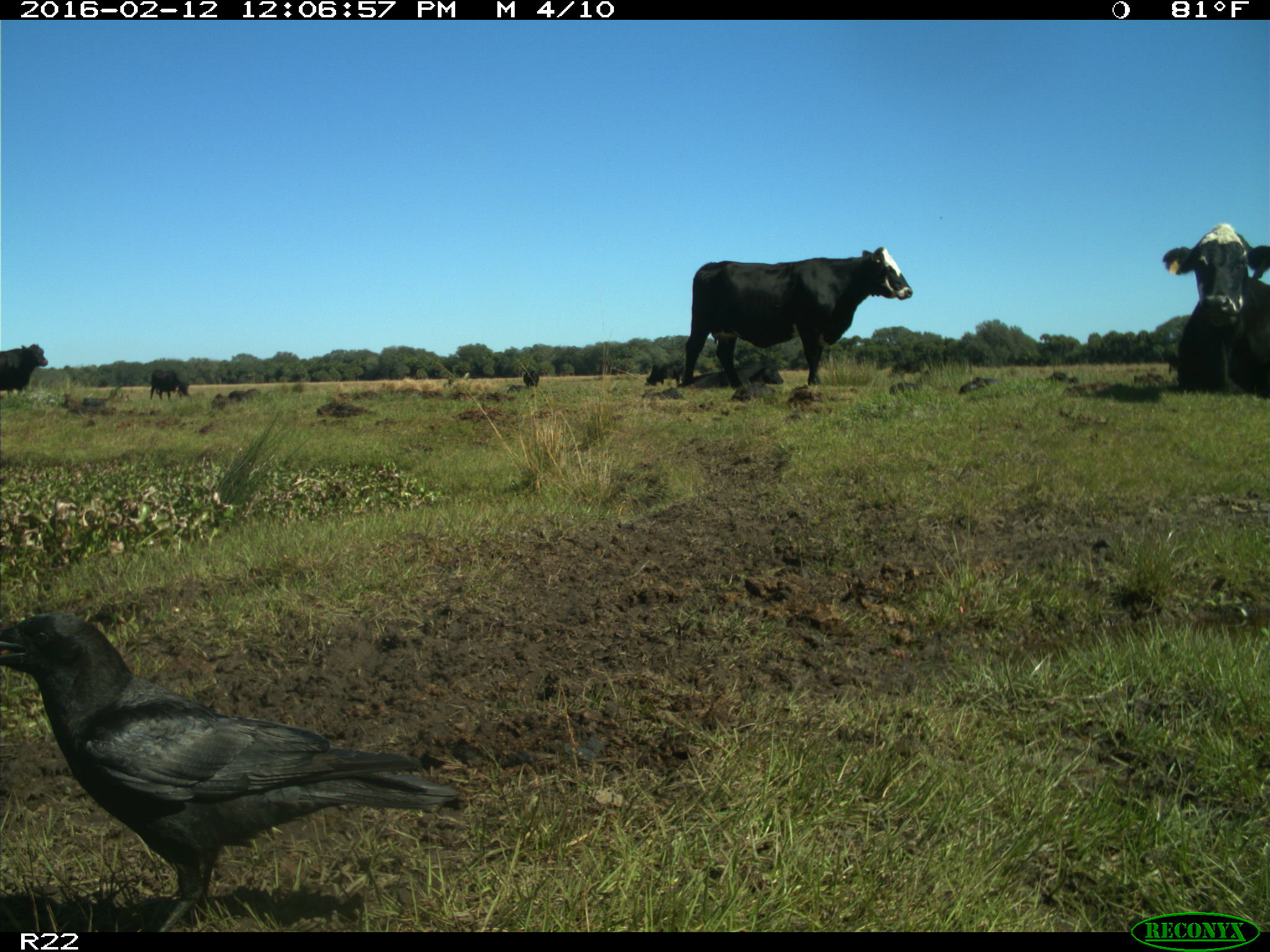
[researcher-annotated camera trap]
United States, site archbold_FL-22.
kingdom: Animalia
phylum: Chordata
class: Mammalia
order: Artiodactyla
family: Bovidae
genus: Bos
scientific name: Bos taurus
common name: domestic cow